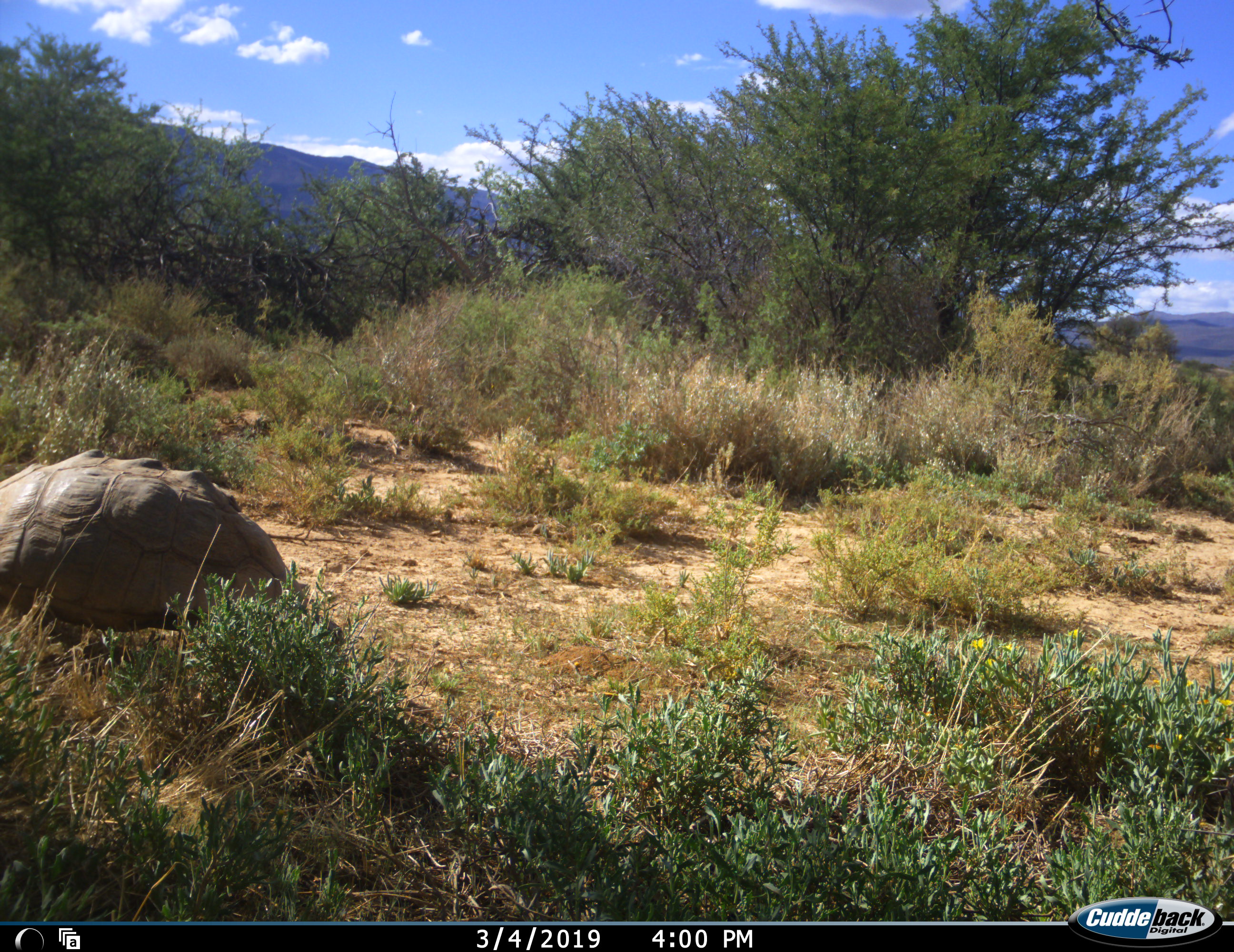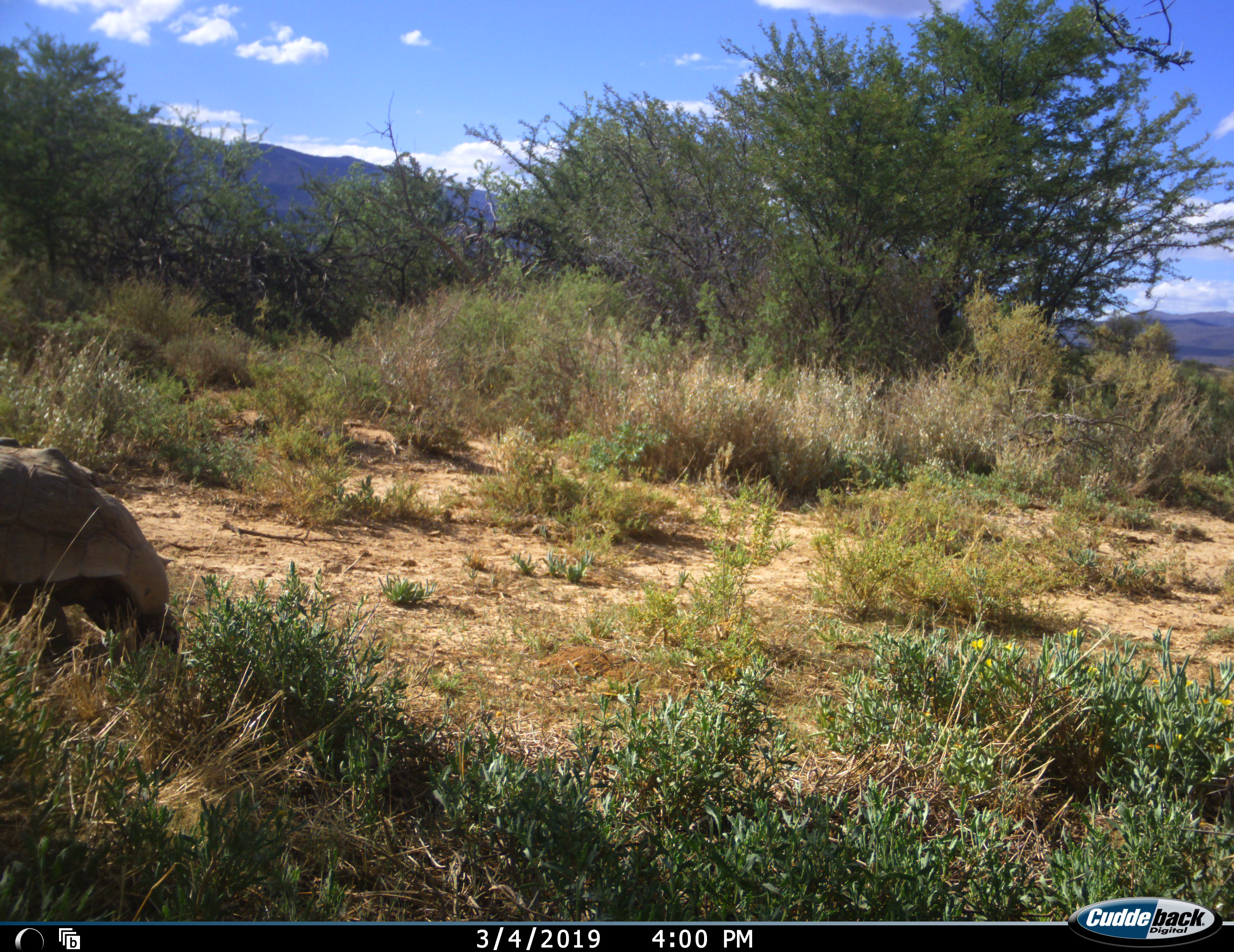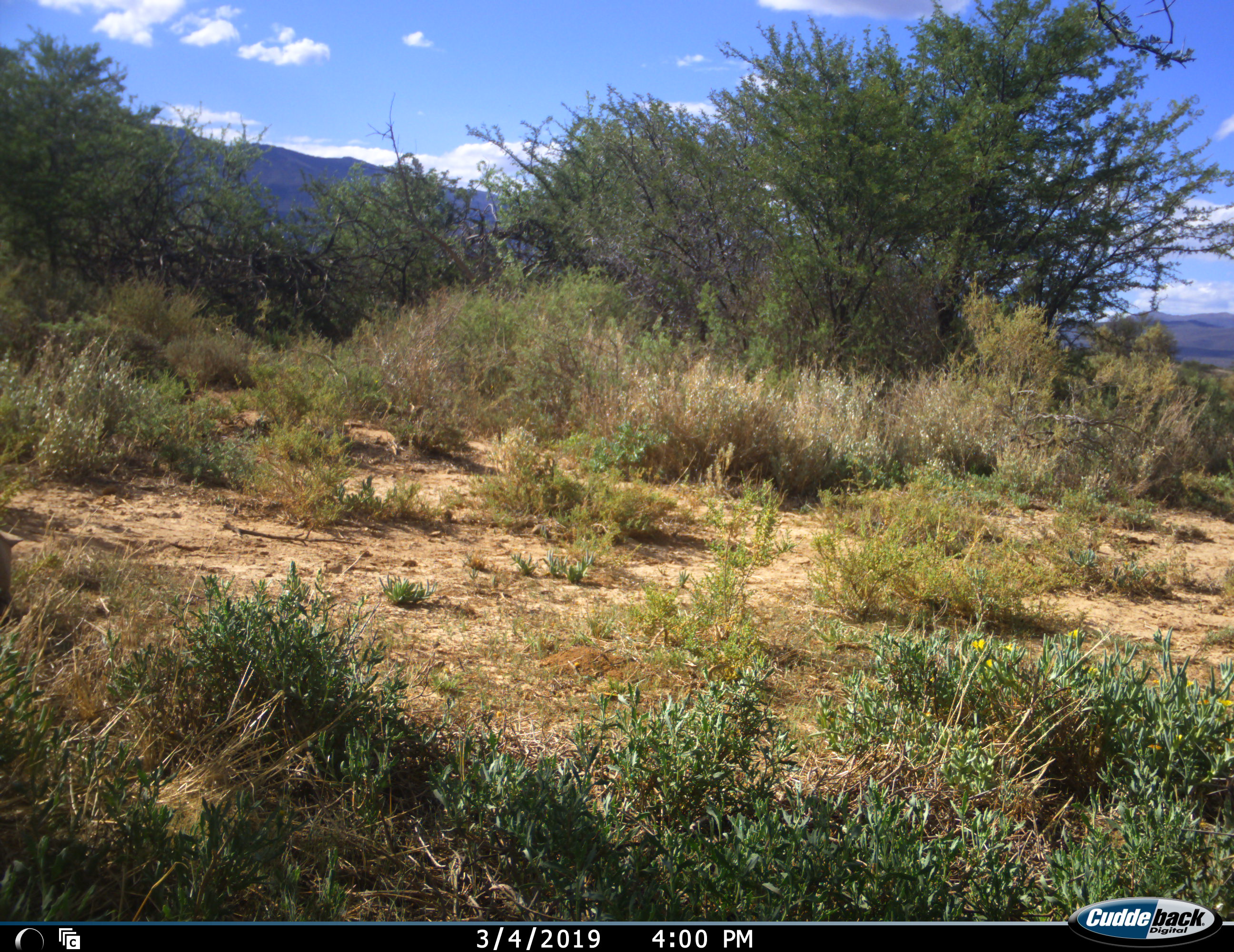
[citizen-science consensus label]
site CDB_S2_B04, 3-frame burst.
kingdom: Animalia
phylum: Chordata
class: Reptilia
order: Testudines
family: Testudinidae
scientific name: Testudinidae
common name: tortoise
Tortoise (Testudinidae), count 1. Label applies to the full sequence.